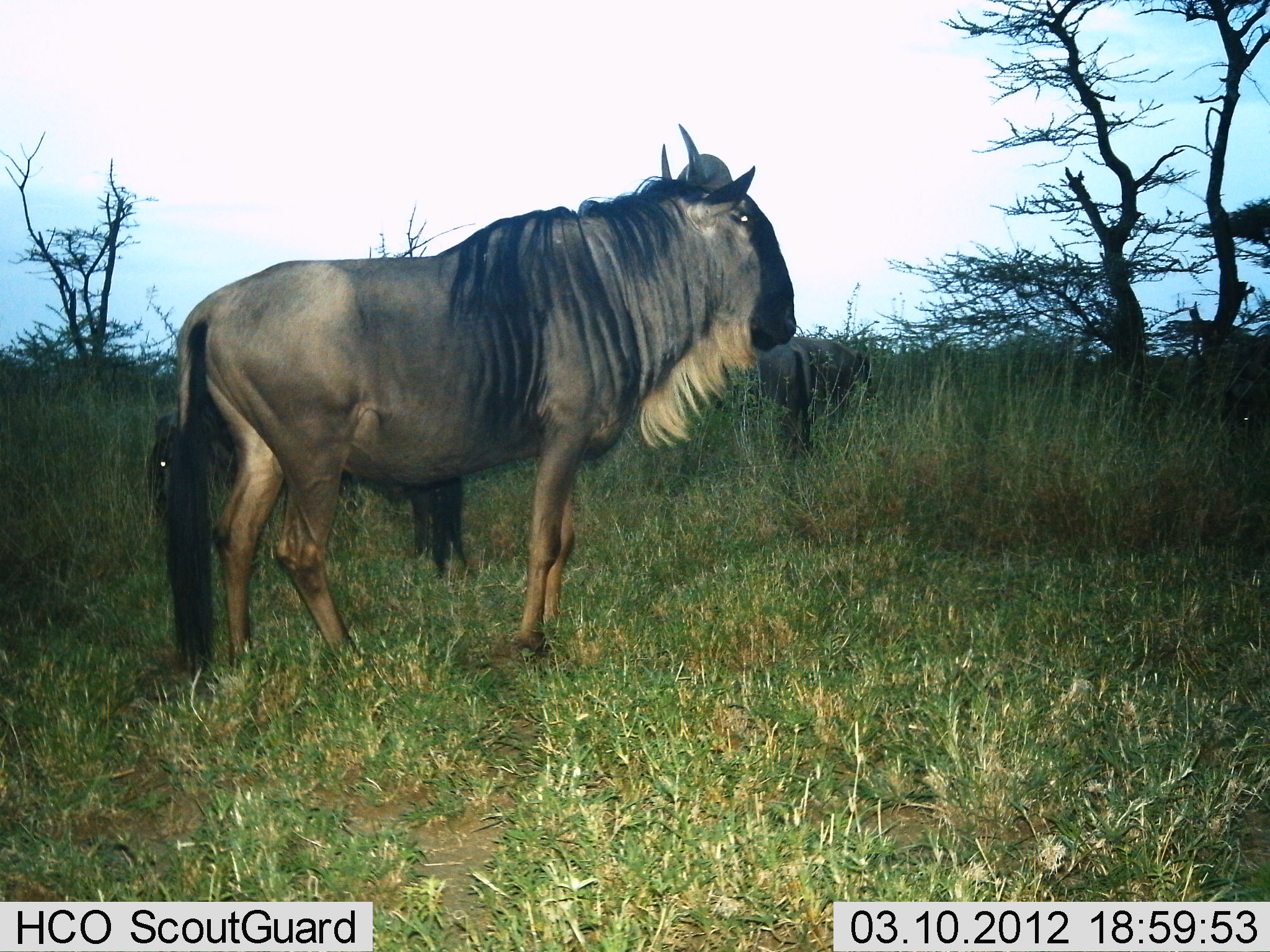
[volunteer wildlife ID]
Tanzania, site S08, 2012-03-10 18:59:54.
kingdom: Animalia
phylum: Chordata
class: Mammalia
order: Artiodactyla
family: Bovidae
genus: Connochaetes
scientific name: Connochaetes taurinus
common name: blue wildebeest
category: wildebeest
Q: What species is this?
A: Wildebeest (blue wildebeest) (Connochaetes taurinus).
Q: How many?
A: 2.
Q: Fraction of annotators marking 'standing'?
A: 94%.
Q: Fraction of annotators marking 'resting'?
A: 6%.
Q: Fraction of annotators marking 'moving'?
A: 0%.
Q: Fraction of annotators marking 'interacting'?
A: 0%.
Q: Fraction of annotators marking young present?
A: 0%.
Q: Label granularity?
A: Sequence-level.